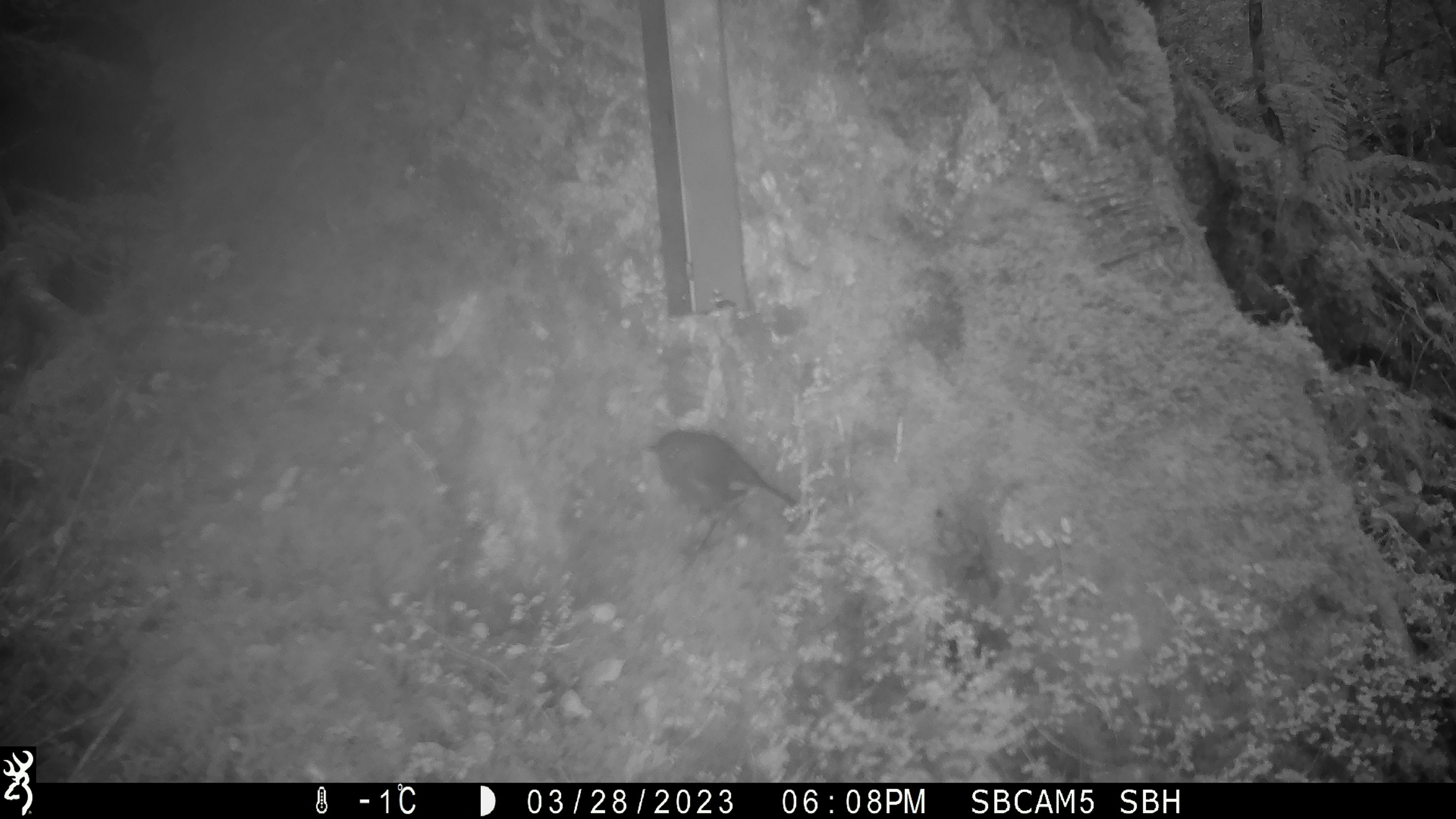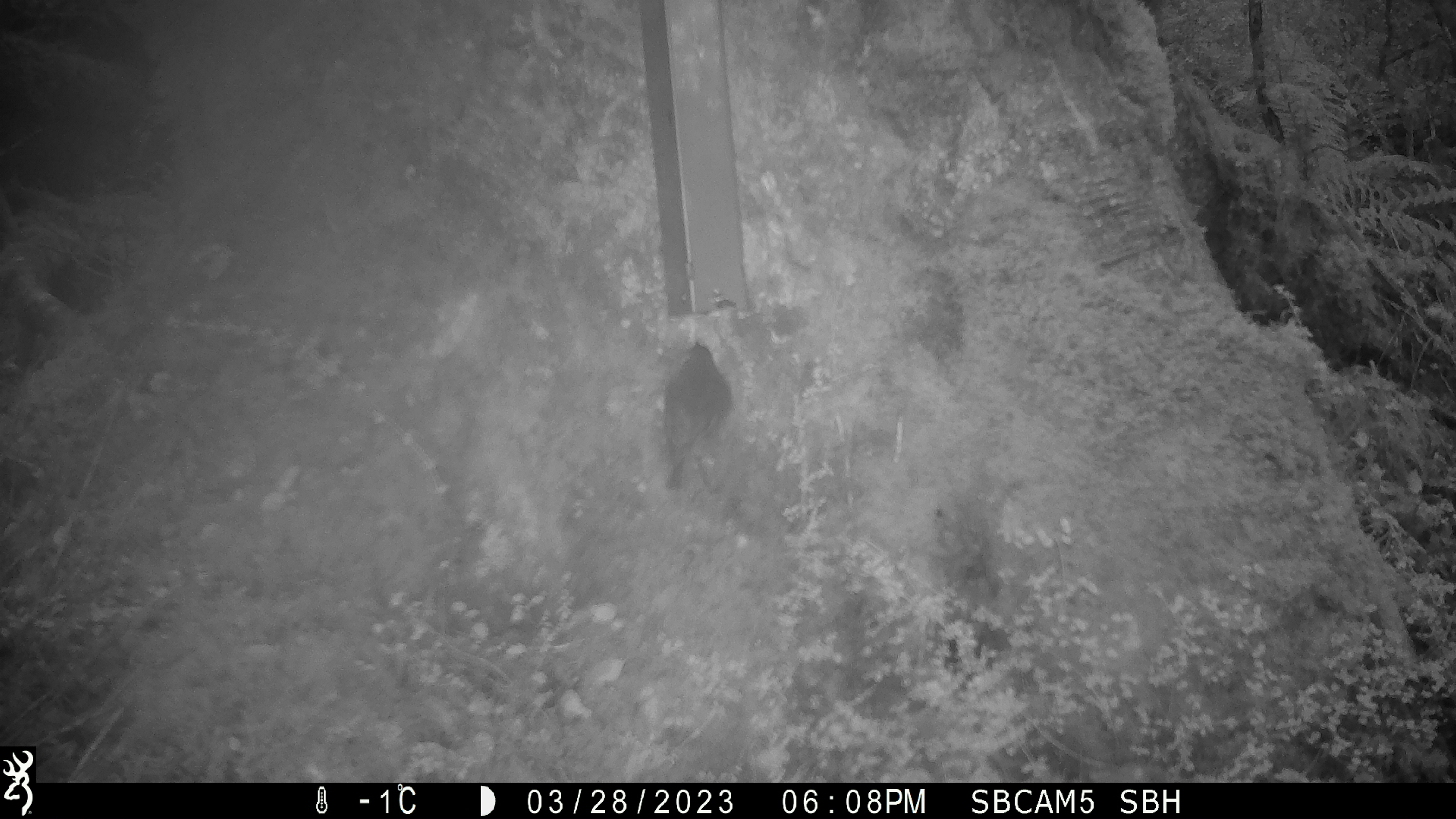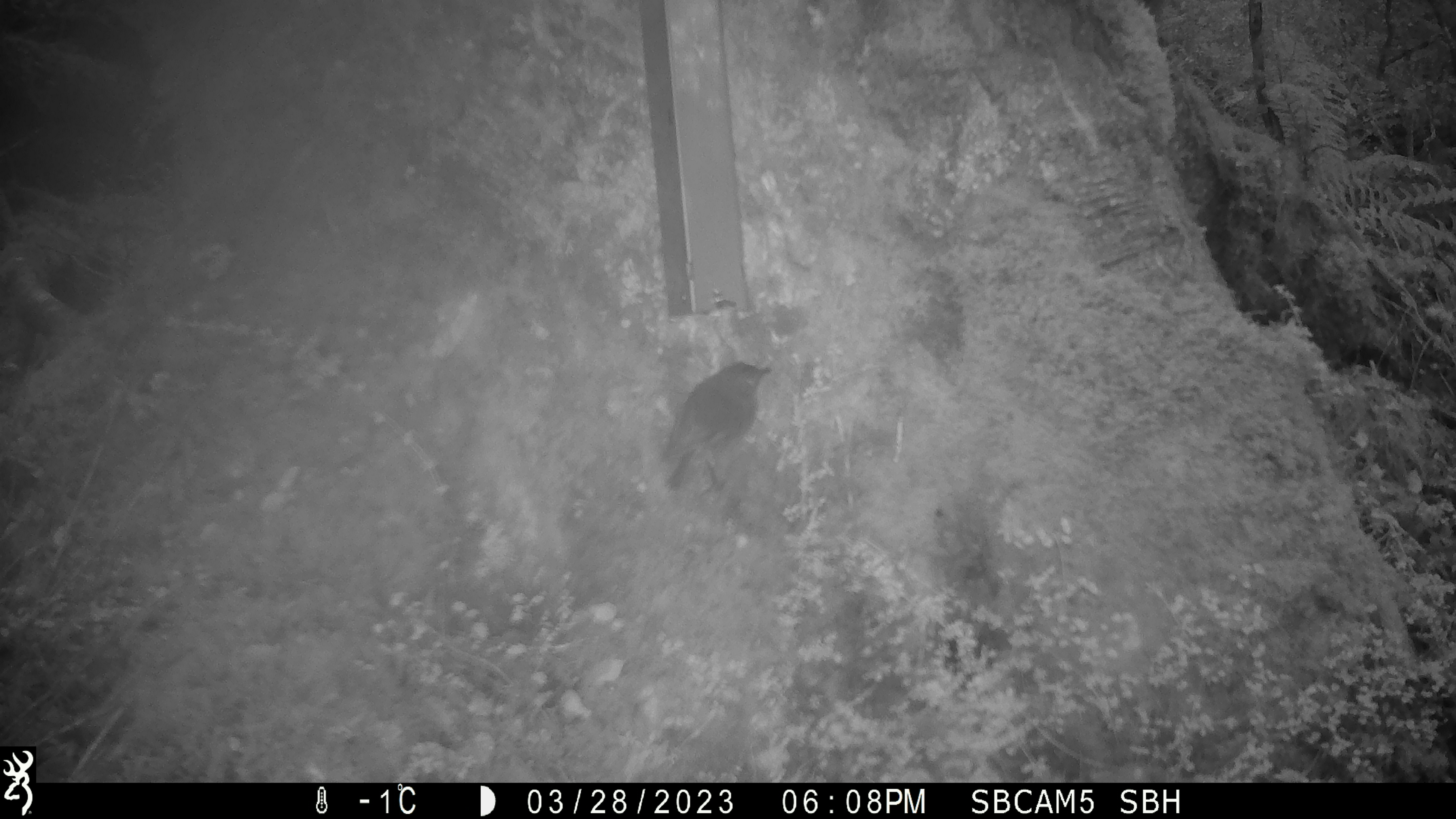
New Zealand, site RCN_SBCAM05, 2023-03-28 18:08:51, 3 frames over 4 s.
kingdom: Animalia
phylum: Chordata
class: Aves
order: Passeriformes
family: Petroicidae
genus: Petroica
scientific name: Petroica australis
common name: new zealand robin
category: robin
Robin (new zealand robin) (Petroica australis).